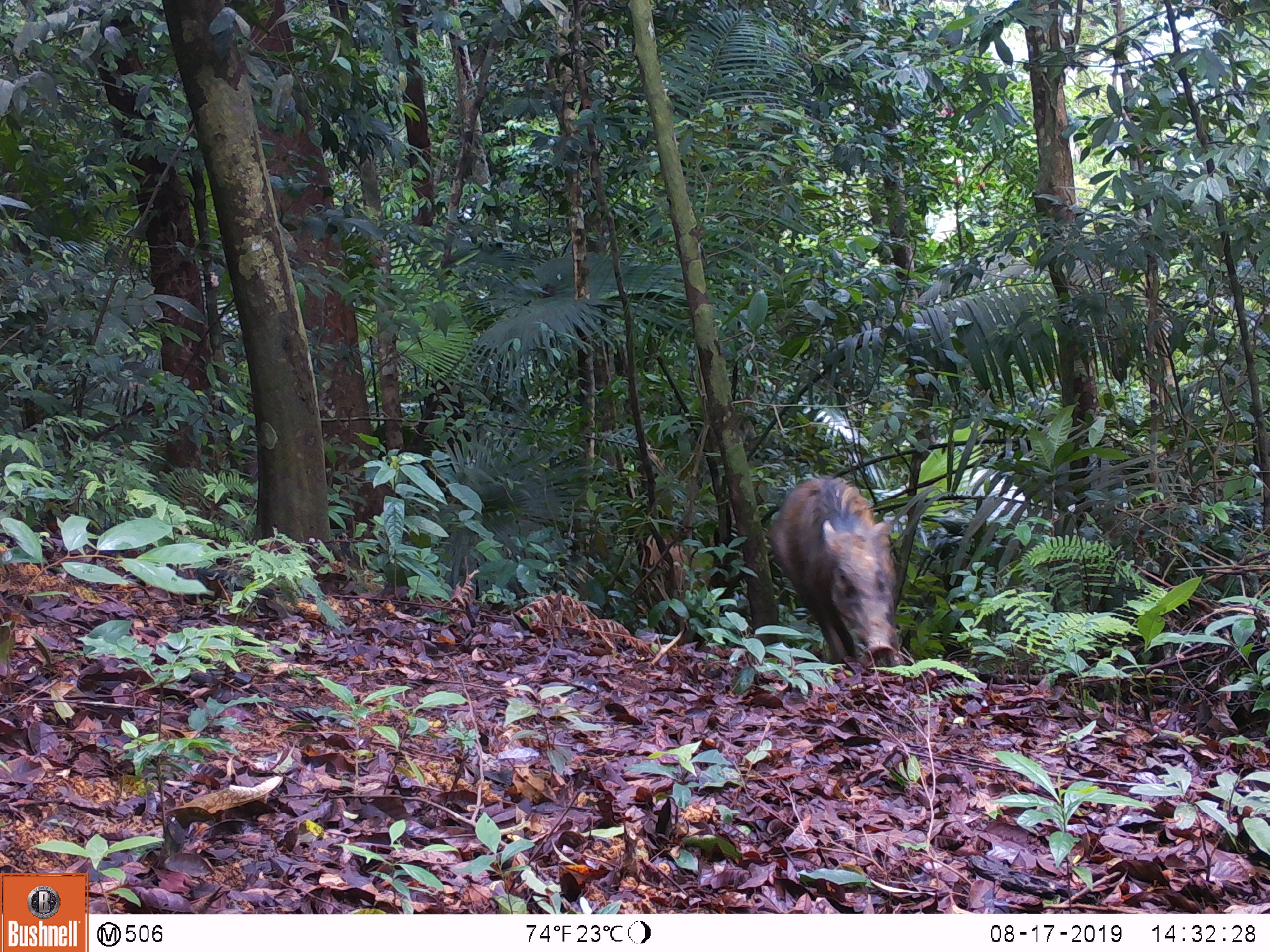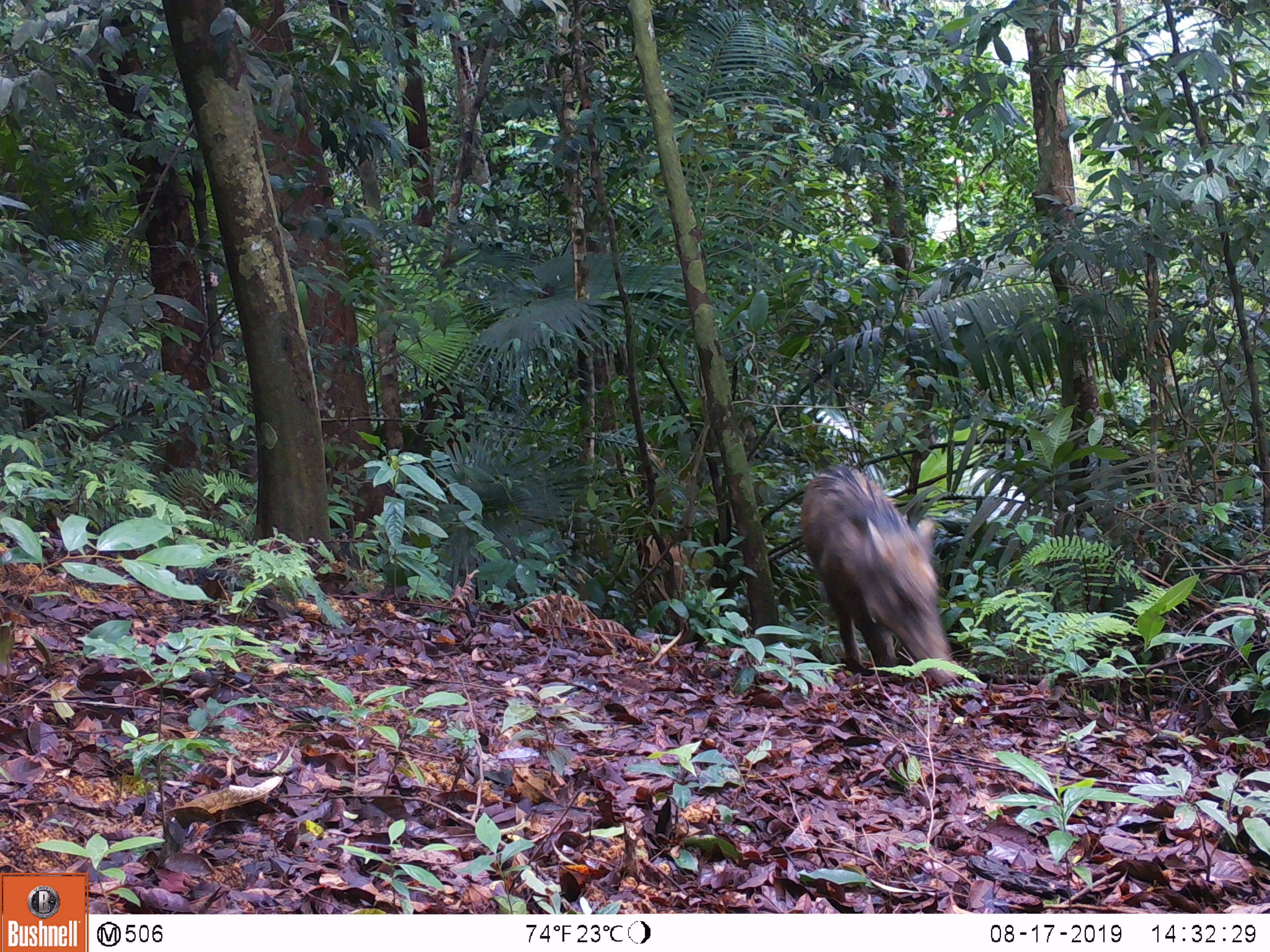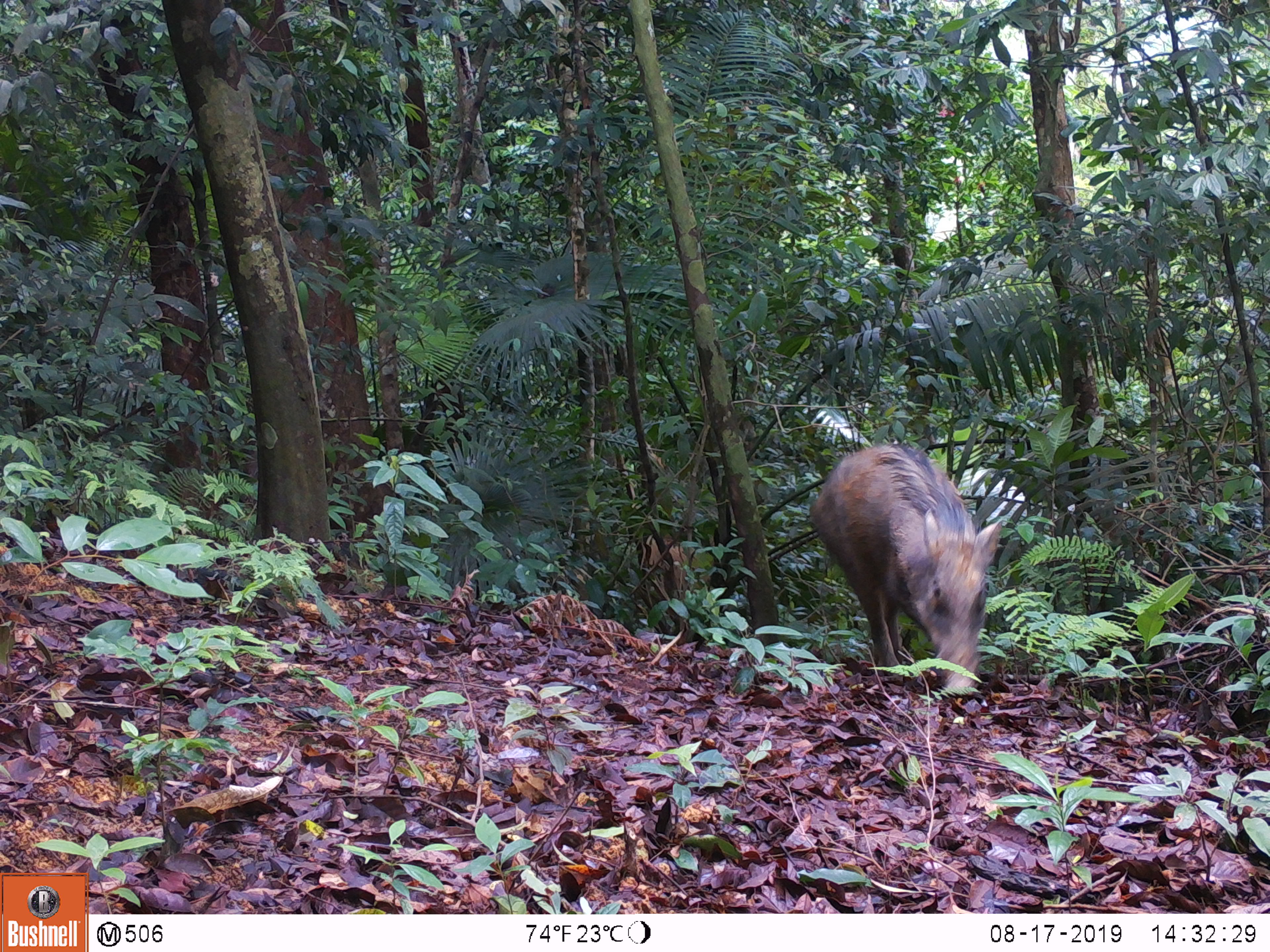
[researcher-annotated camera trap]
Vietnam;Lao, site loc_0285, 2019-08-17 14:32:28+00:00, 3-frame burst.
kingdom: Animalia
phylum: Chordata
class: Mammalia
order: Artiodactyla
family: Suidae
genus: Sus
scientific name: Sus scrofa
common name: eurasian wild pig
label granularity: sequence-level